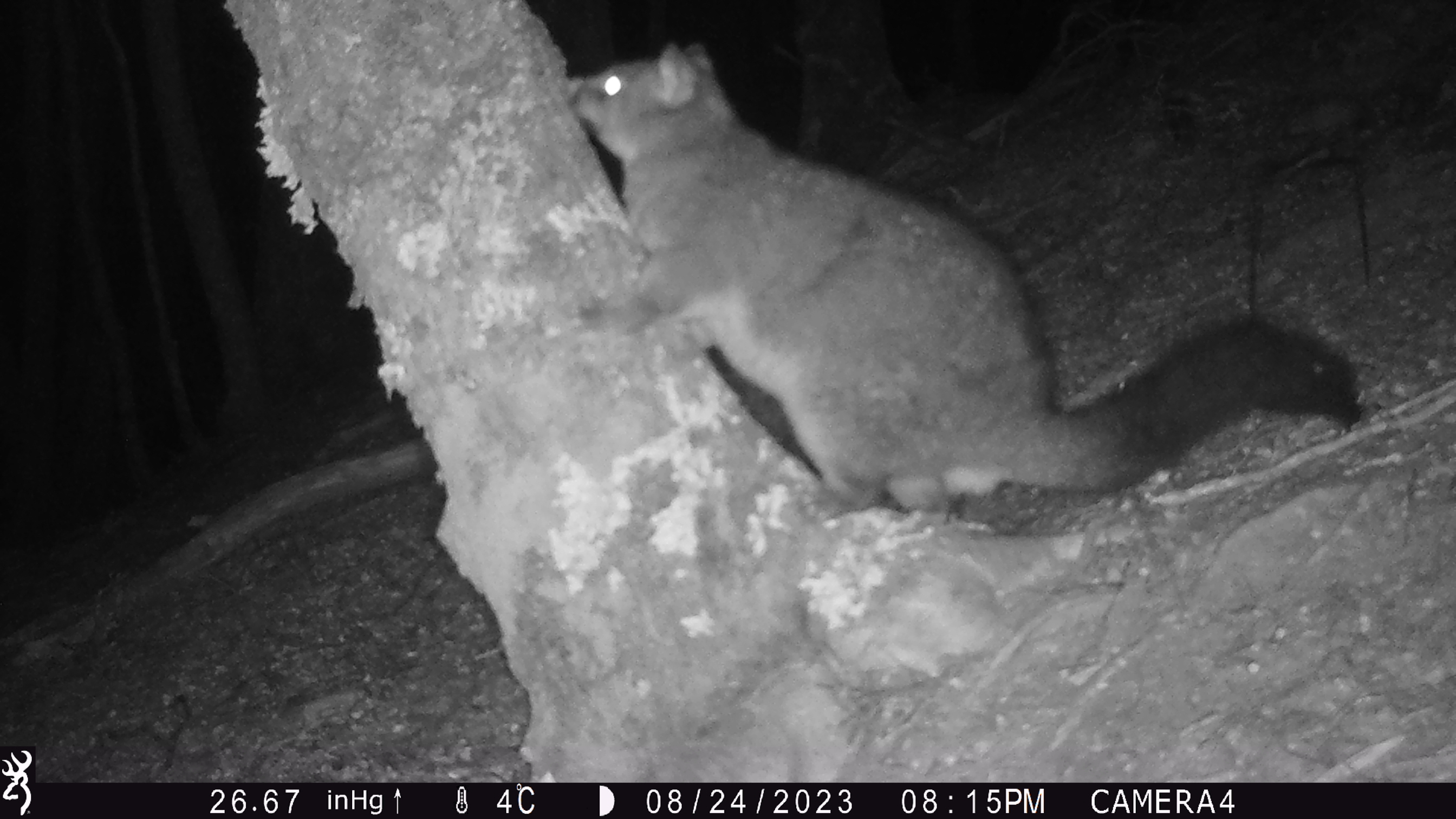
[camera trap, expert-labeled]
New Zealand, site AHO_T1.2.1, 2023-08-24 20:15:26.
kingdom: Animalia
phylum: Chordata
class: Mammalia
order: Carnivora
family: Mustelidae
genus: Mustela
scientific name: Mustela erminea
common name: stoat